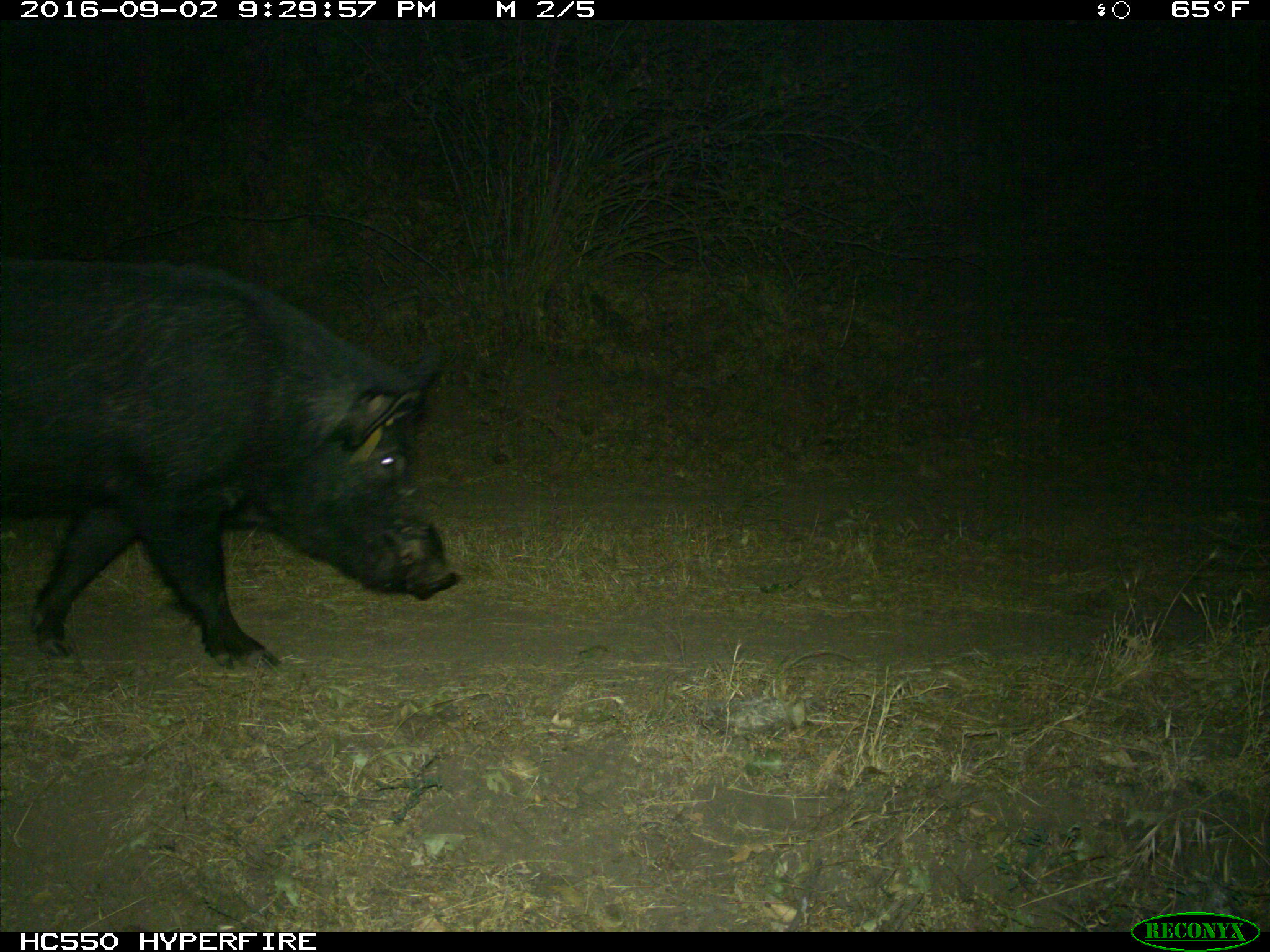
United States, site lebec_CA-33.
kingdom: Animalia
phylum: Chordata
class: Mammalia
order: Artiodactyla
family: Suidae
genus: Sus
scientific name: Sus scrofa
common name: wild boar